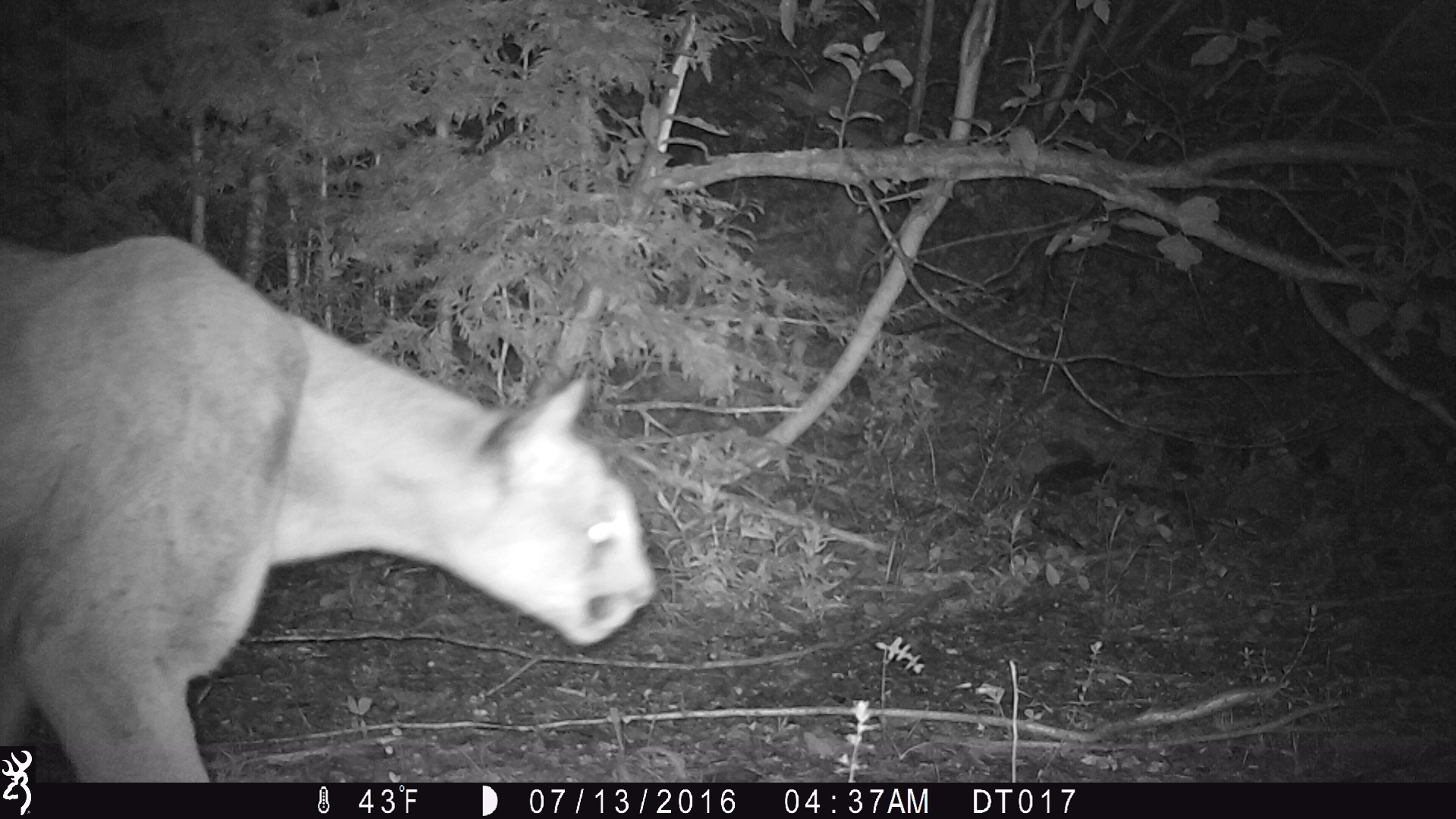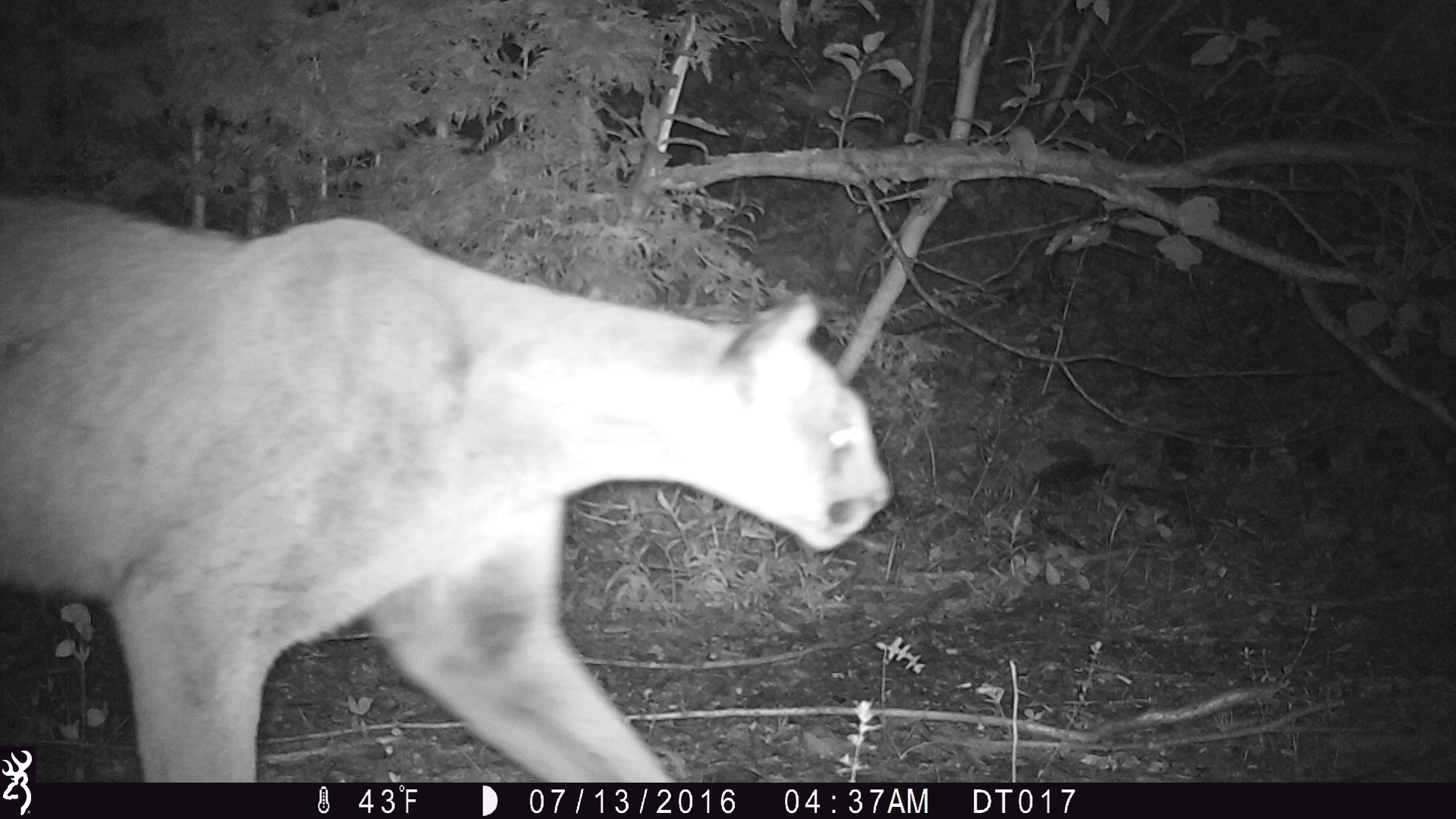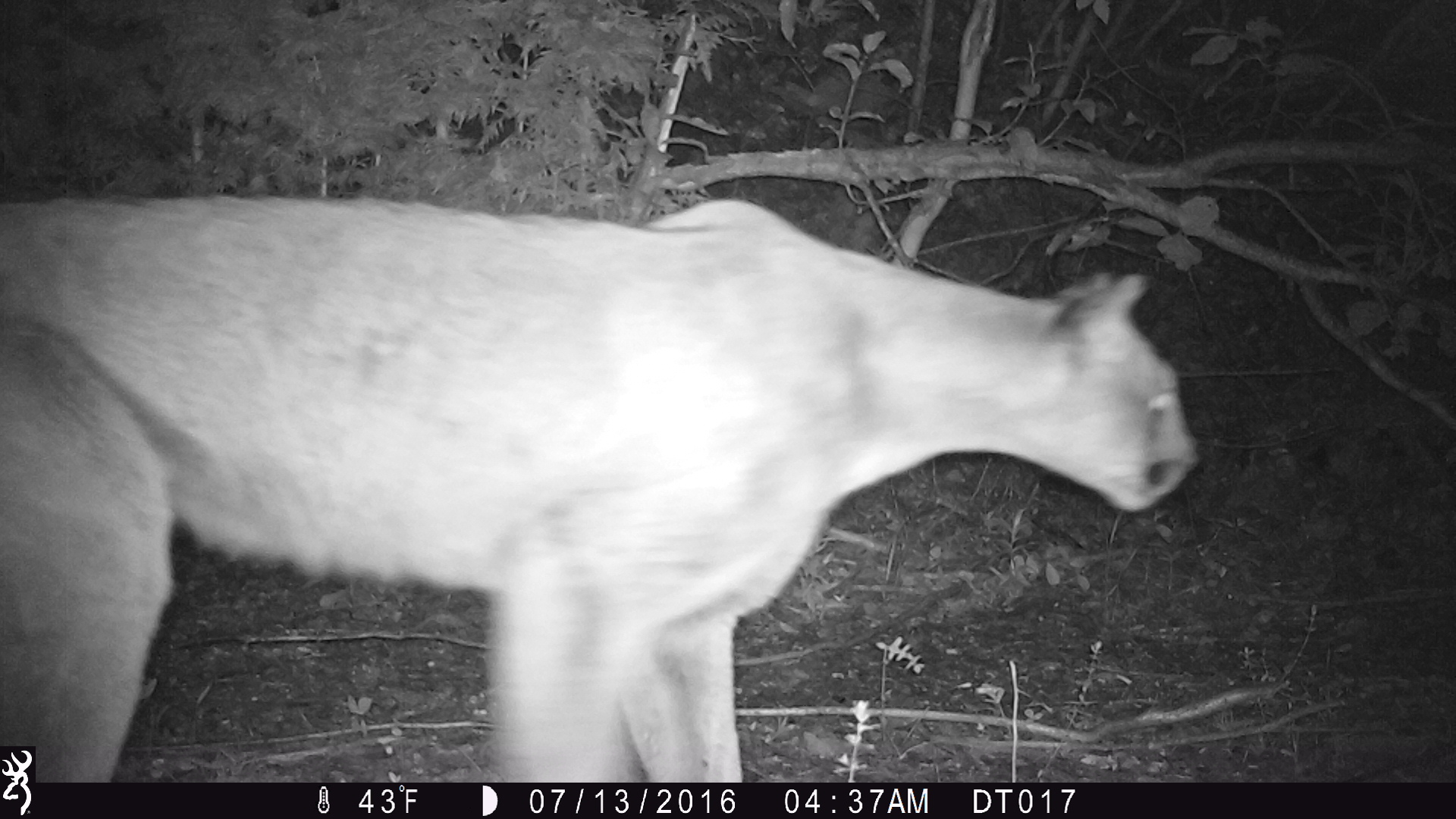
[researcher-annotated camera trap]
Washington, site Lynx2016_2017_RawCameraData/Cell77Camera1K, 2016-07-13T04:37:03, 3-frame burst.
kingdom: Animalia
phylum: Chordata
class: Mammalia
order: Carnivora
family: Felidae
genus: Puma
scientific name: Puma concolor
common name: mountain lion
Puma concolor (mountain lion). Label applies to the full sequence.